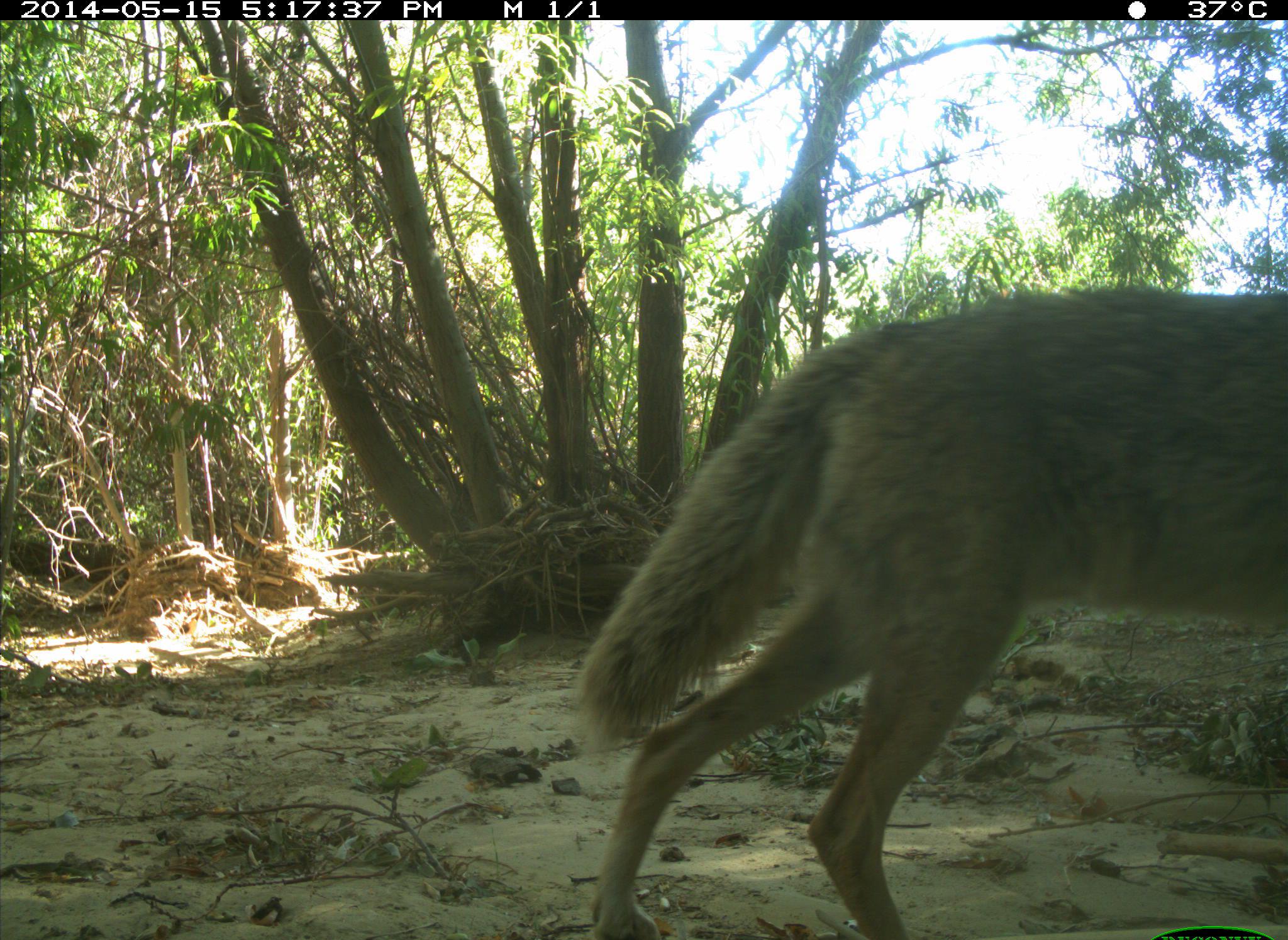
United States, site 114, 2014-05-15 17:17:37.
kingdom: Animalia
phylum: Chordata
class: Mammalia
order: Carnivora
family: Canidae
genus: Canis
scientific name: Canis latrans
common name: coyote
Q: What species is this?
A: Coyote (Canis latrans).